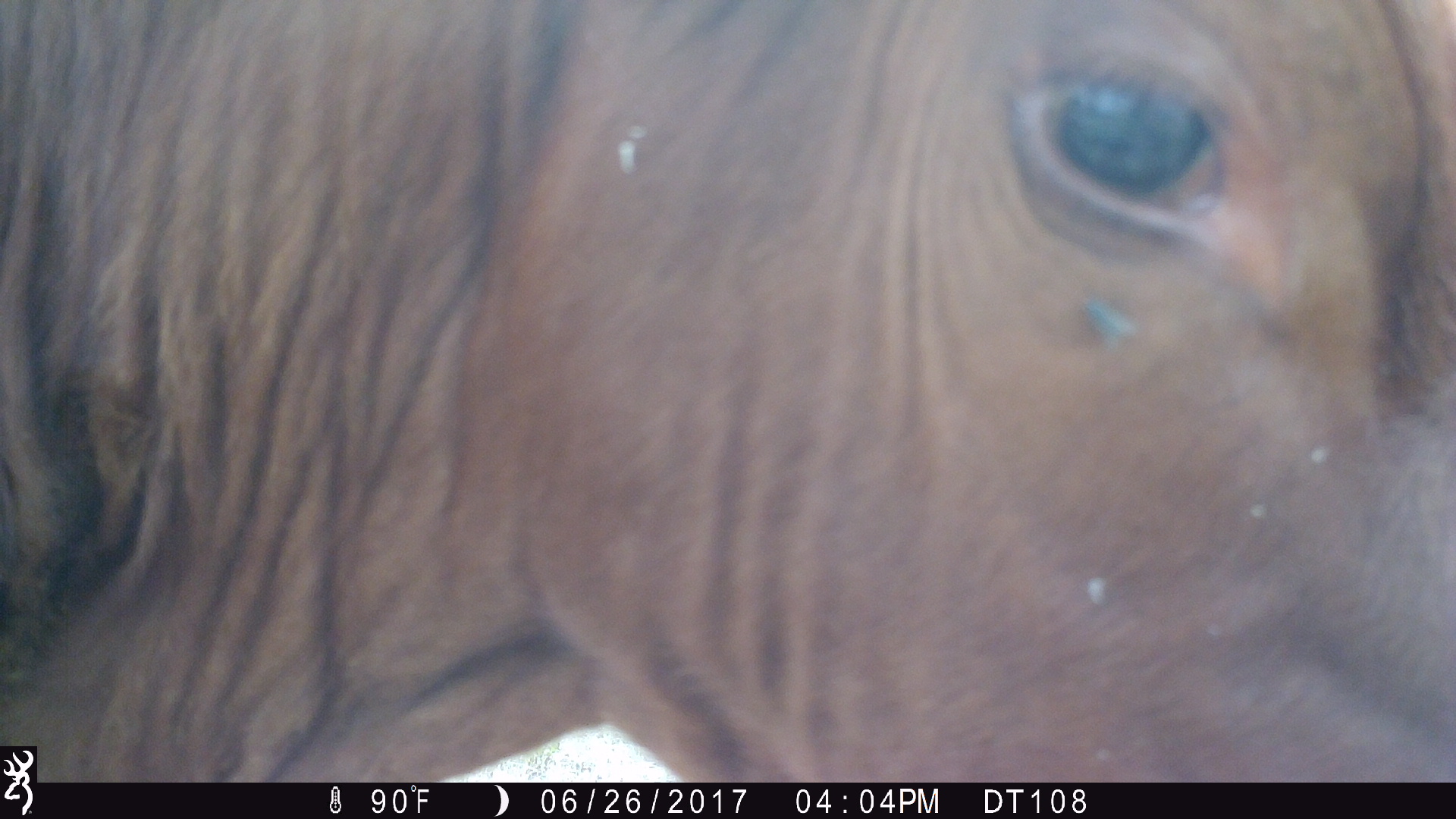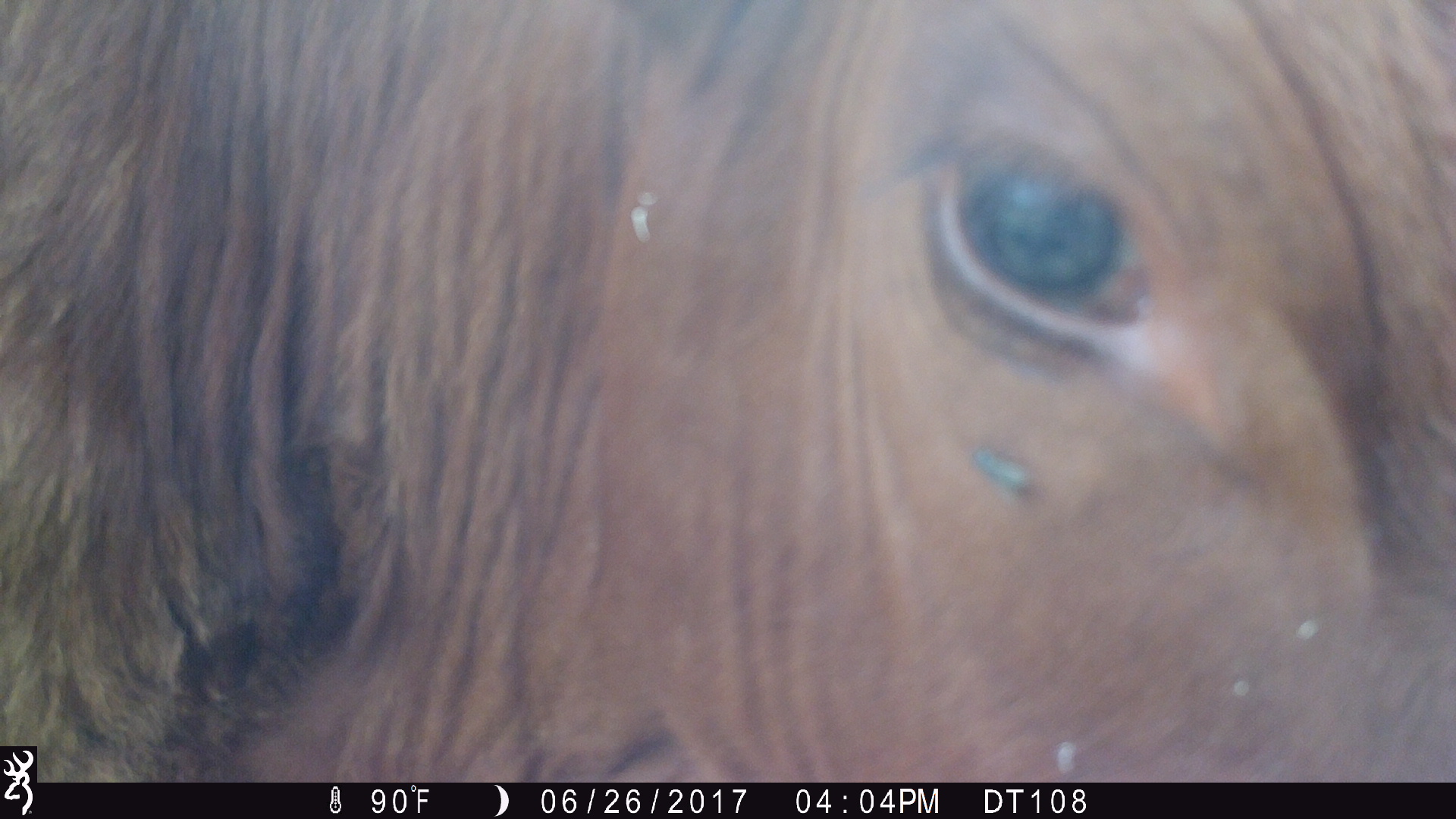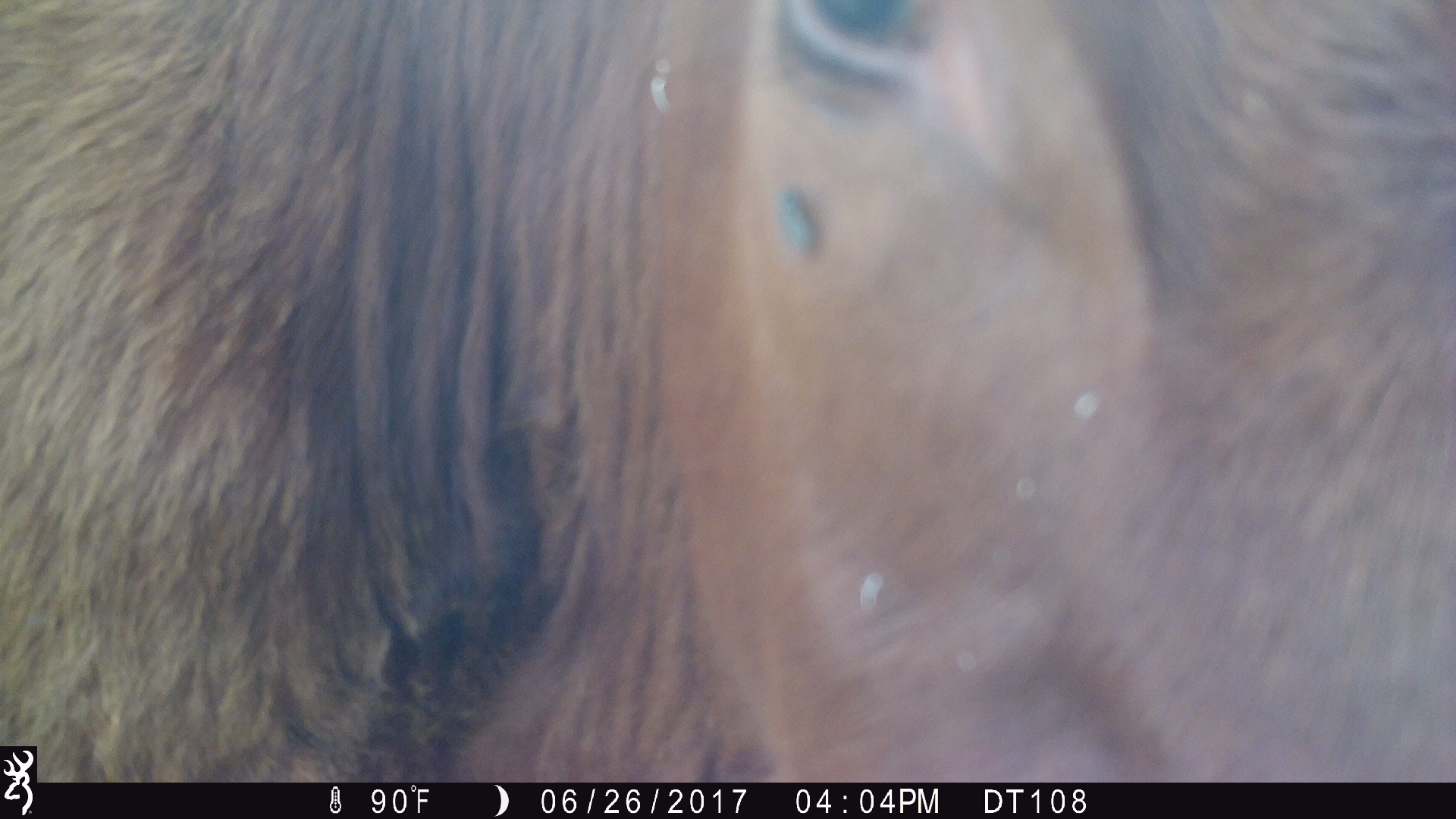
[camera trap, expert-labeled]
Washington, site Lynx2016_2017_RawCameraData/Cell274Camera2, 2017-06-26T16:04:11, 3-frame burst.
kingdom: Animalia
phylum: Chordata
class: Mammalia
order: Artiodactyla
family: Bovidae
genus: Bos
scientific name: Bos taurus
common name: domestic cattle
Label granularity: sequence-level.